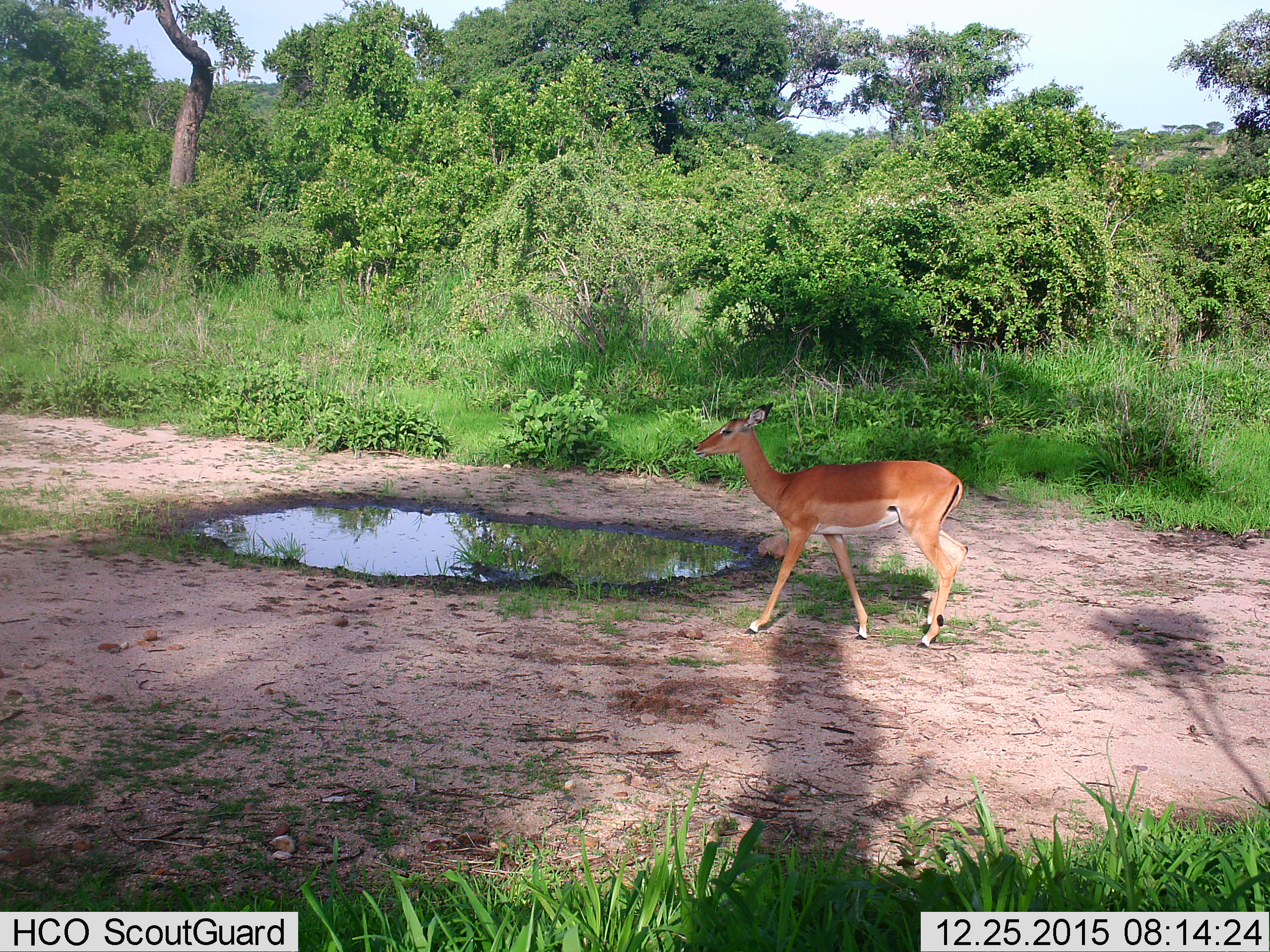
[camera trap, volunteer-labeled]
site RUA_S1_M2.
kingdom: Animalia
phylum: Chordata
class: Mammalia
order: Artiodactyla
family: Bovidae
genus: Aepyceros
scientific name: Aepyceros melampus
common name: impala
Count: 1.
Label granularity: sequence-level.